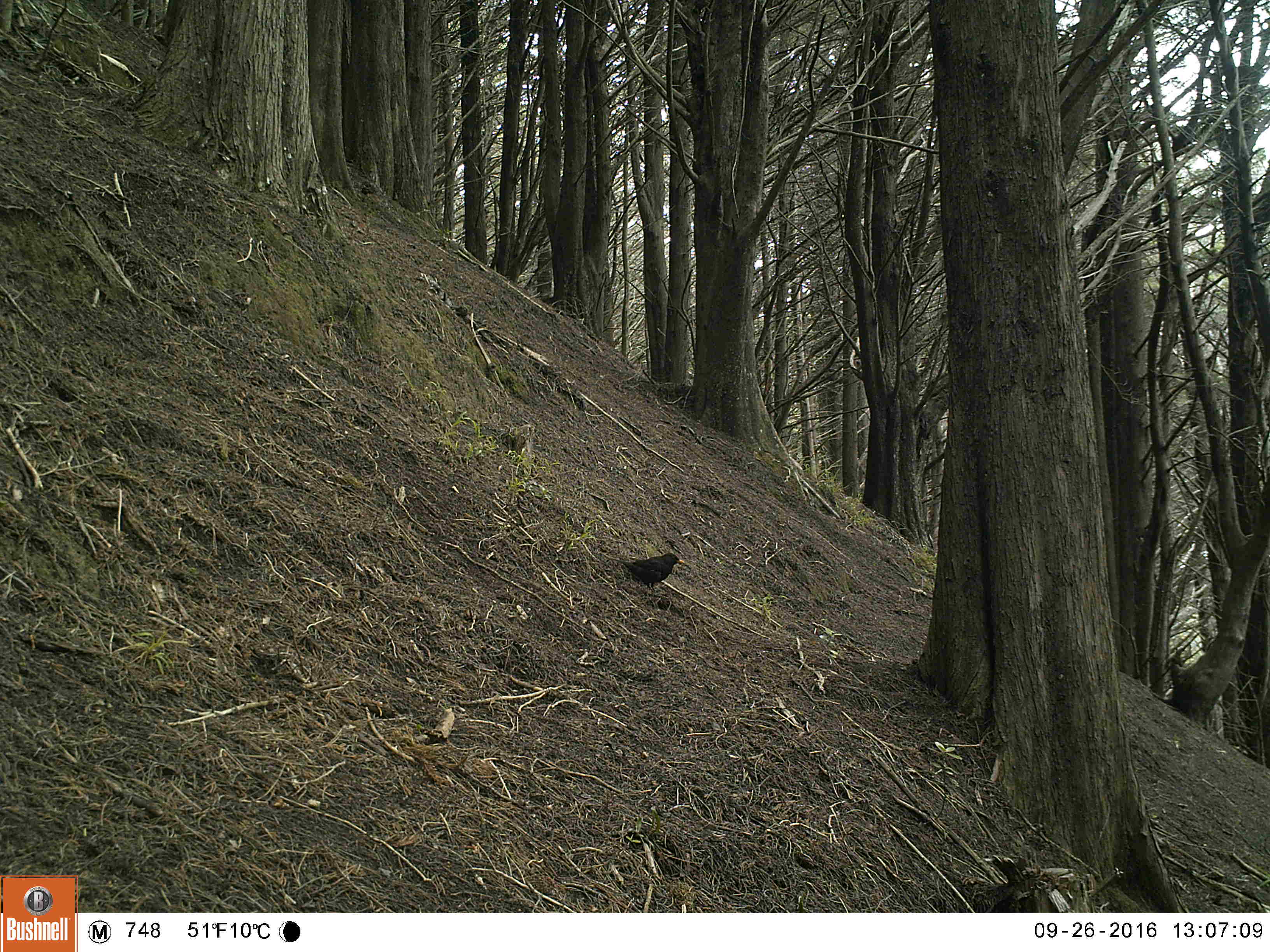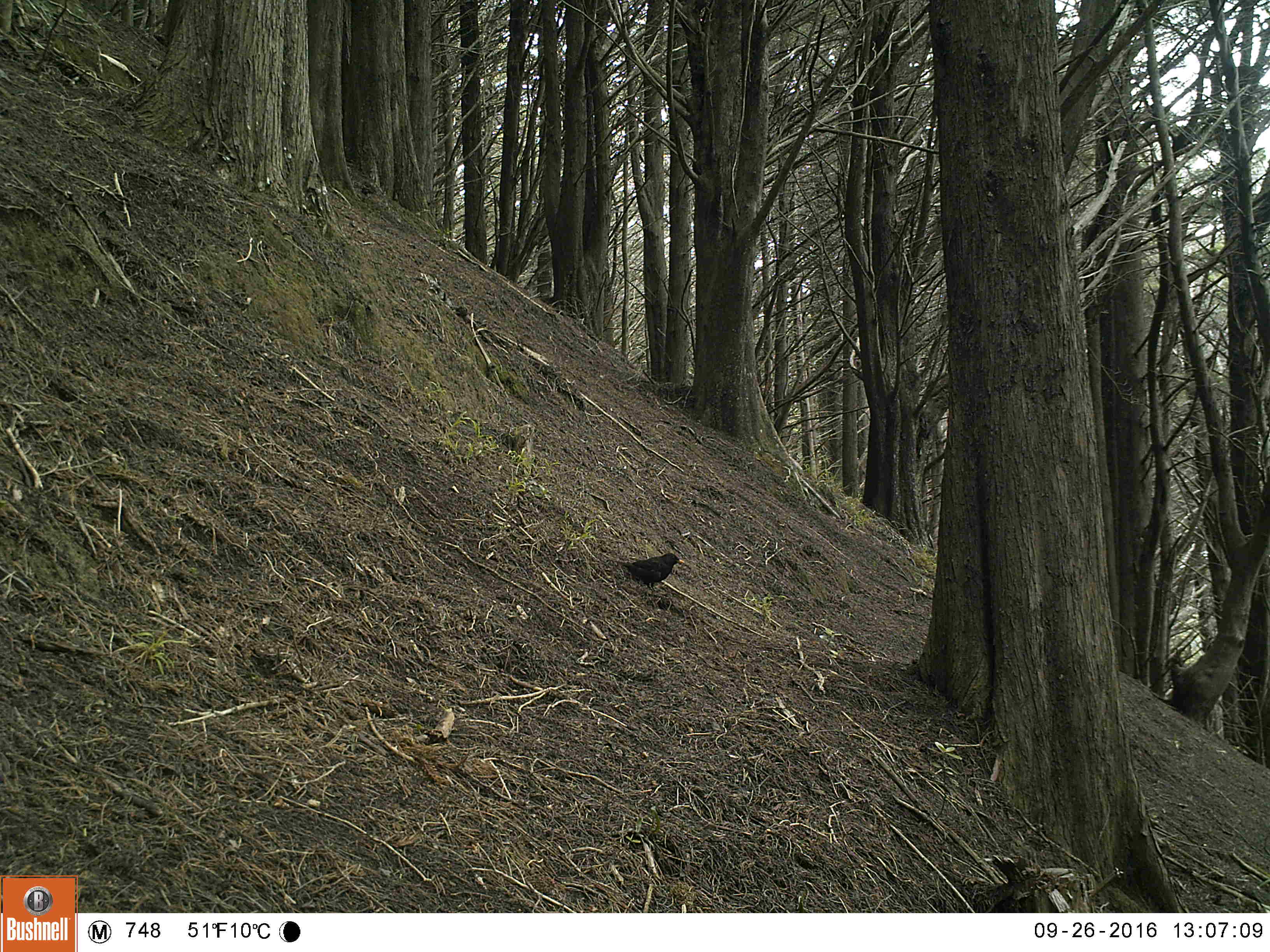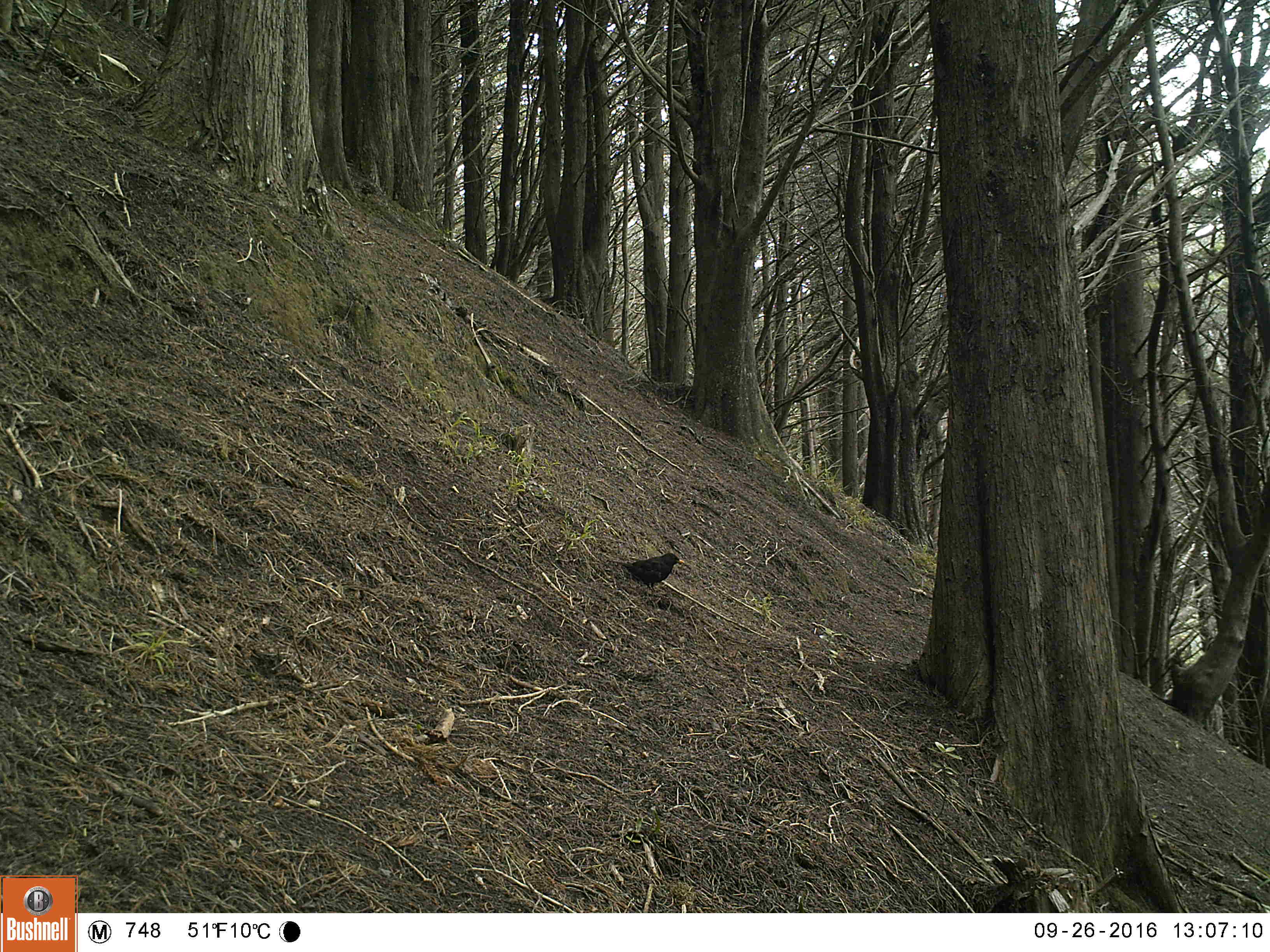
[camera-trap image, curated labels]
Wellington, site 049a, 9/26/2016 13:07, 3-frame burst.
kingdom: Animalia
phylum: Chordata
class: Aves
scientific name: Aves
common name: bird